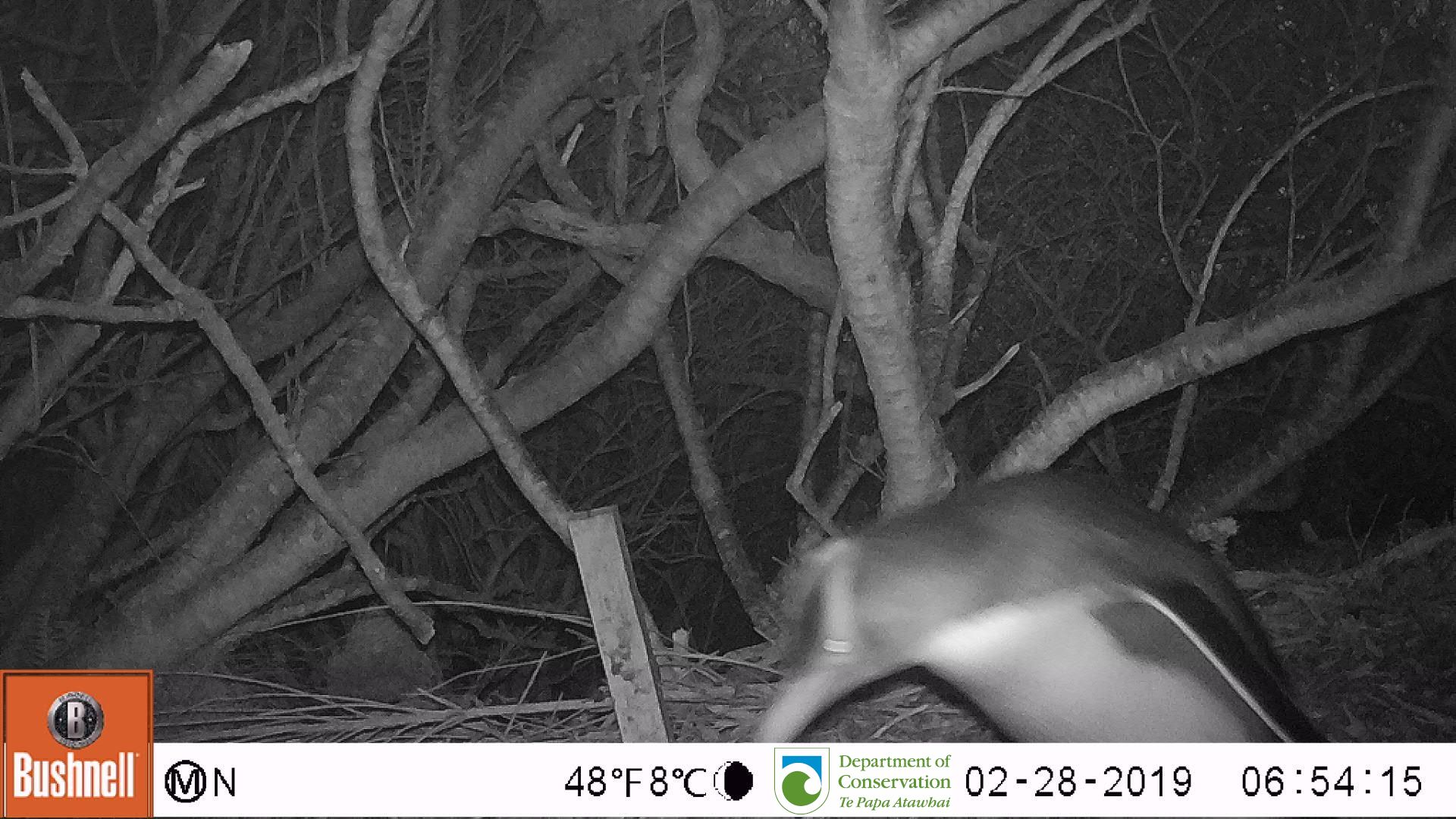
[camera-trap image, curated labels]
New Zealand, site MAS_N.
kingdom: Animalia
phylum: Chordata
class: Aves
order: Sphenisciformes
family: Spheniscidae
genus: Megadyptes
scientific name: Megadyptes antipodes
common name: yellow-eyed penguin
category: yellow eyed penguin